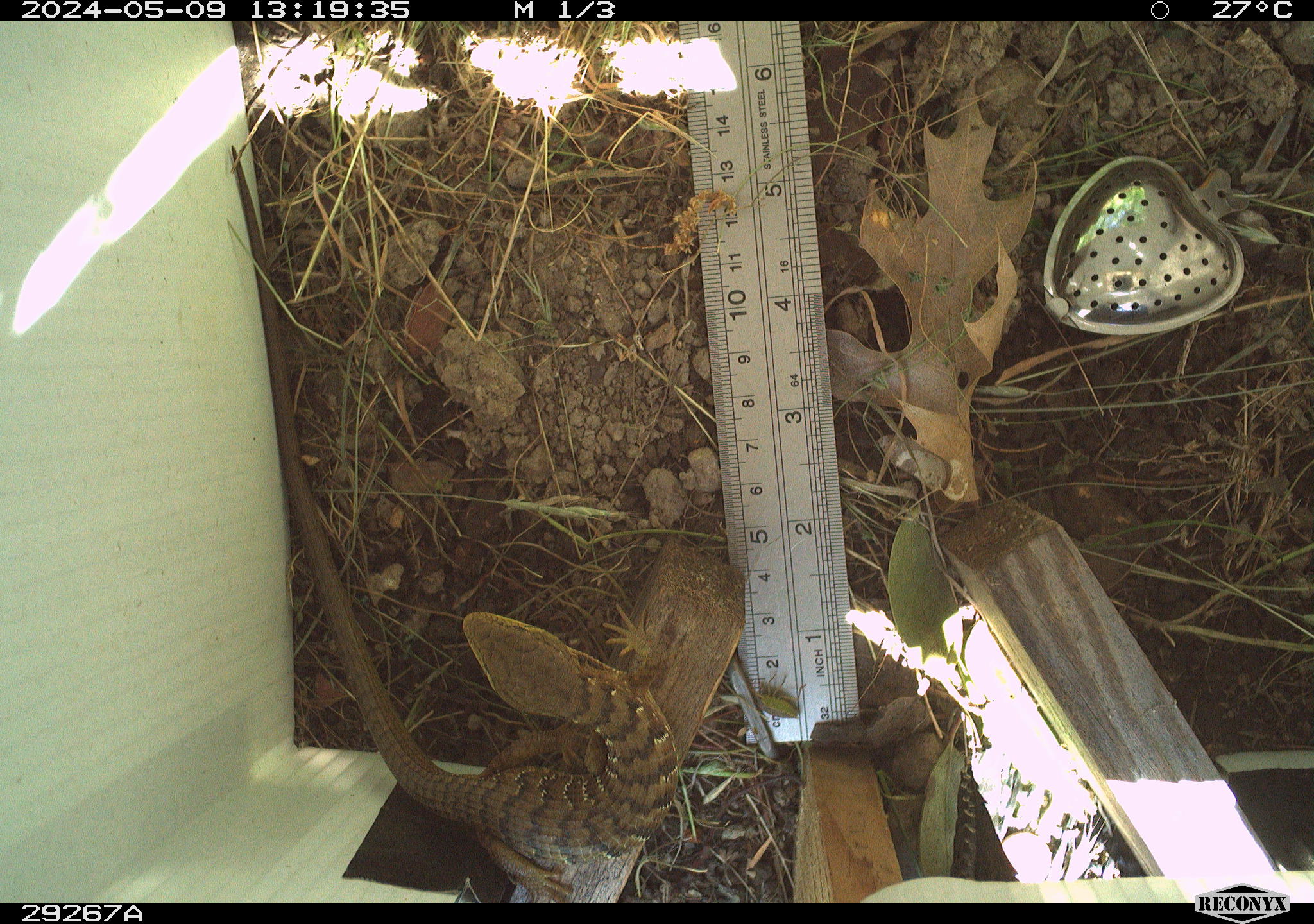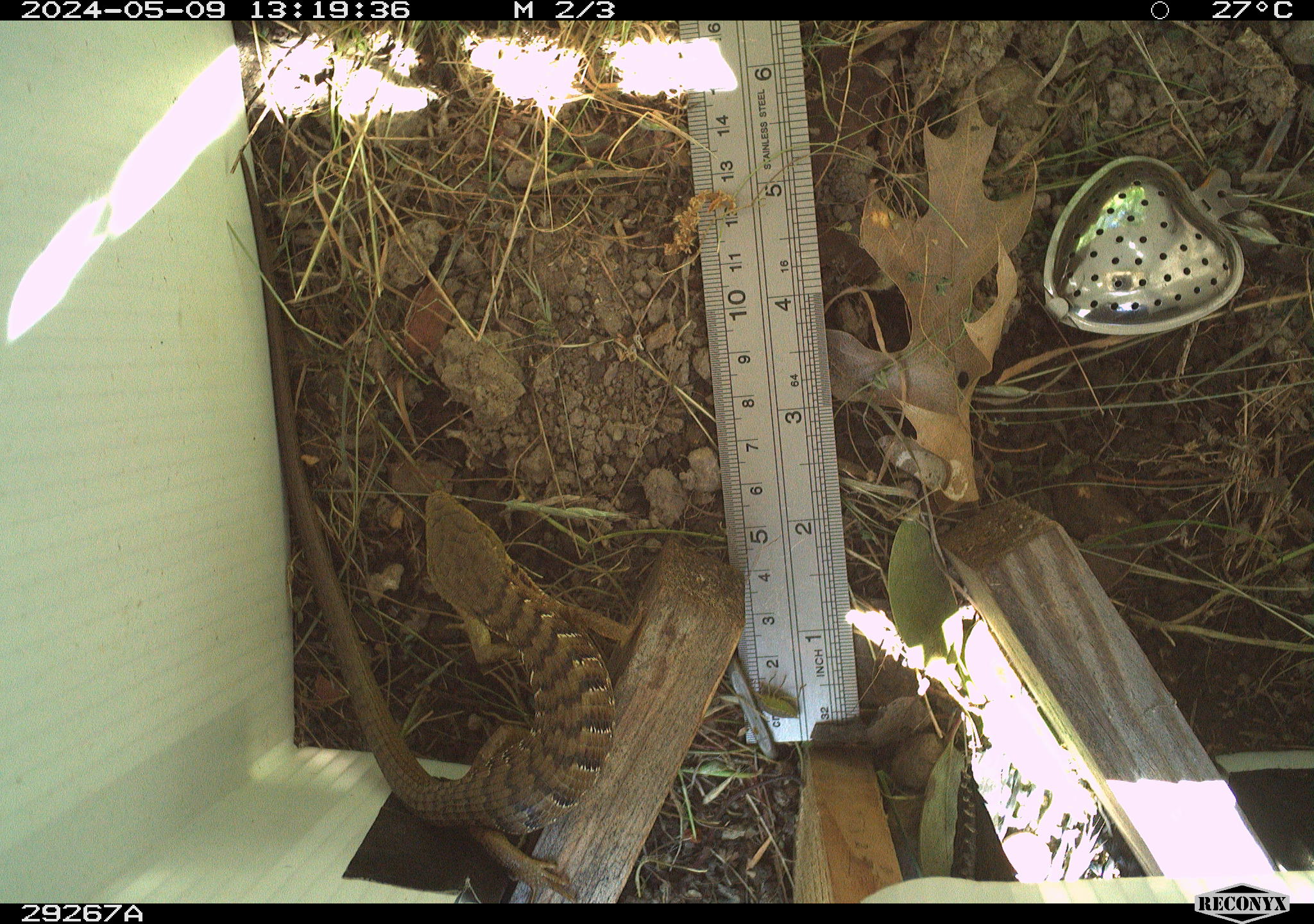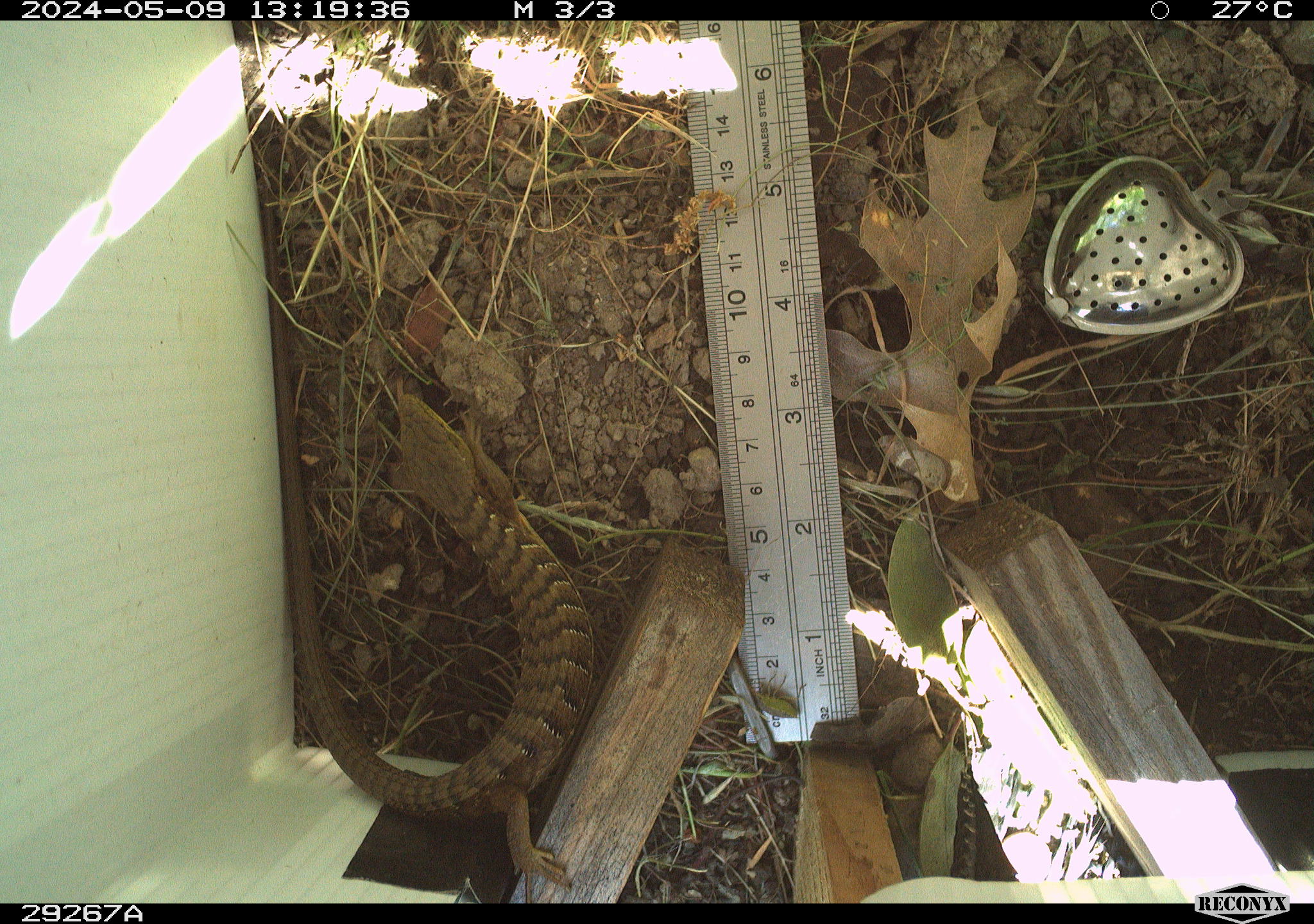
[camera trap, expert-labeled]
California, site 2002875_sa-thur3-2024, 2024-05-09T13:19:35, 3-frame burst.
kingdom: Animalia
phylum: Chordata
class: Reptilia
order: Squamata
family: Anguidae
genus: Elgaria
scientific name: Elgaria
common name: alligator lizards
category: elgaria species